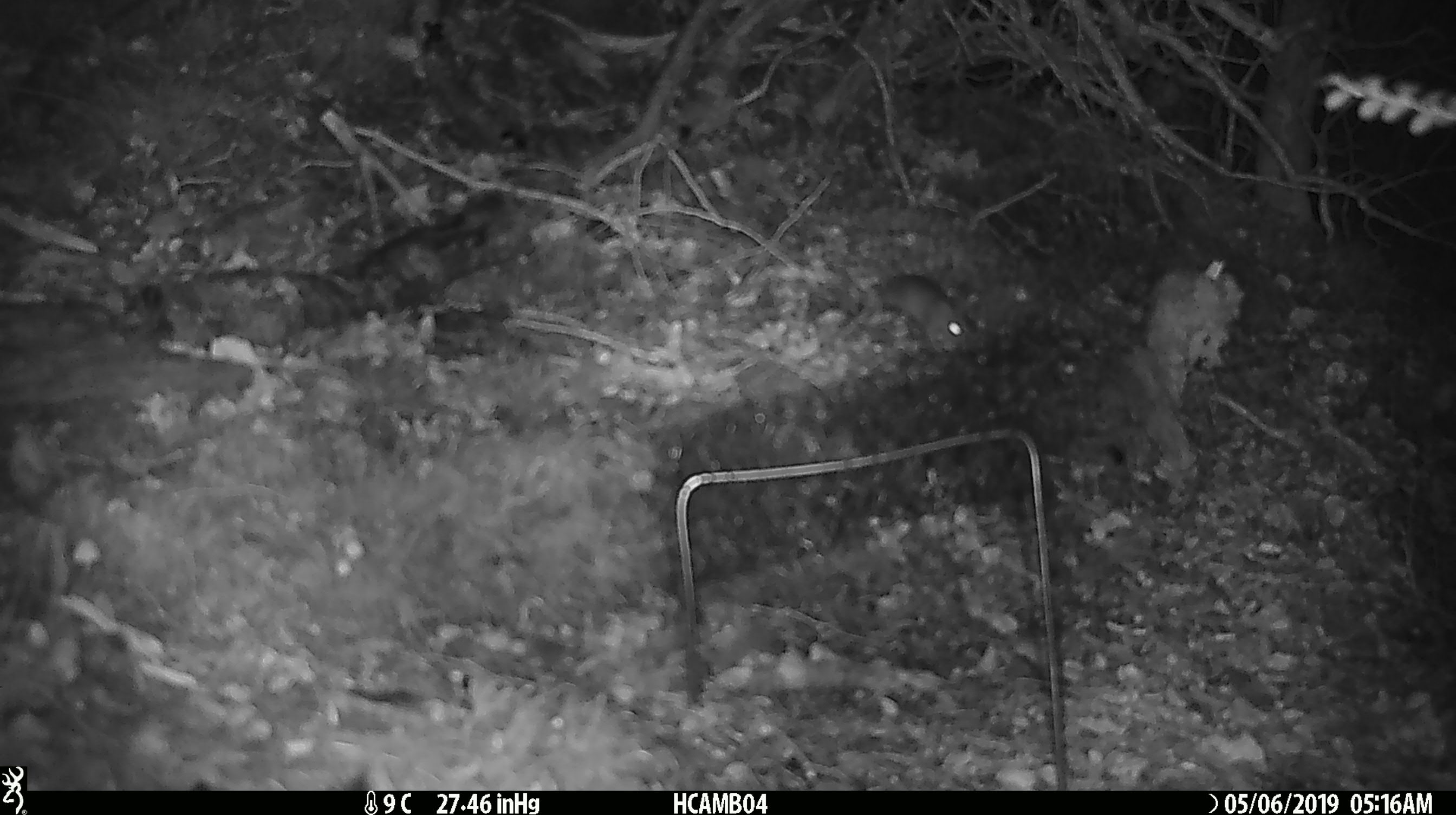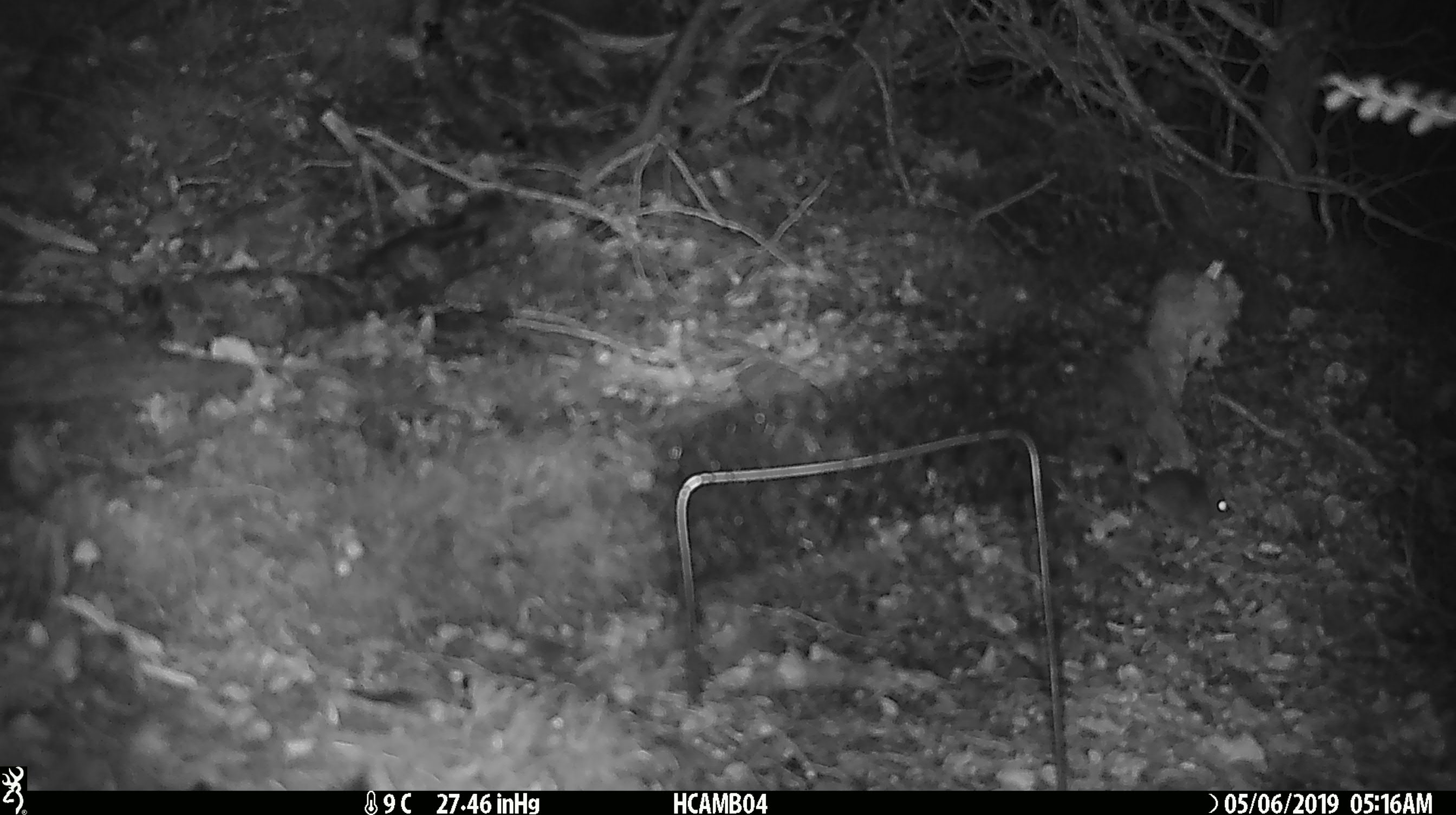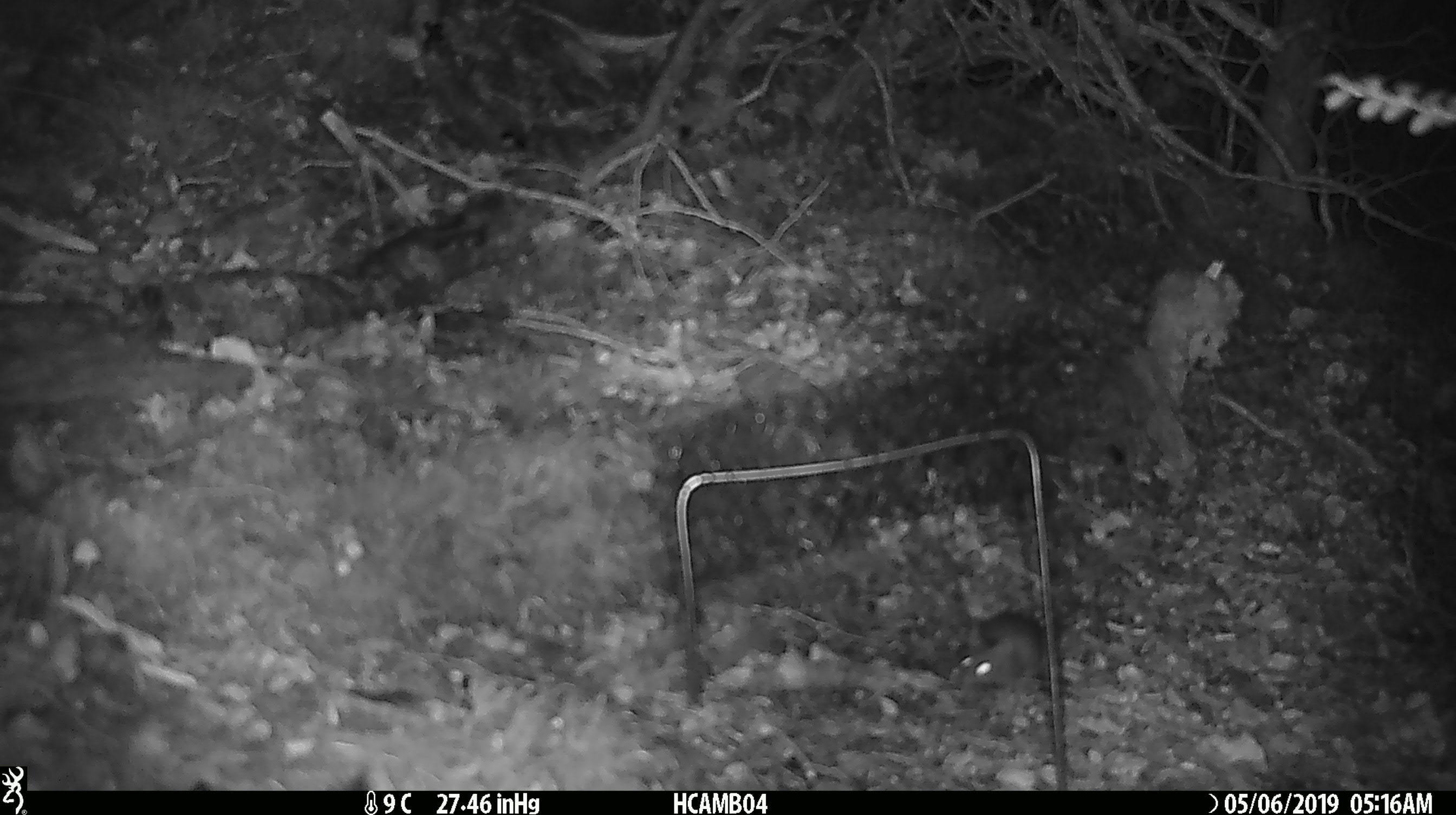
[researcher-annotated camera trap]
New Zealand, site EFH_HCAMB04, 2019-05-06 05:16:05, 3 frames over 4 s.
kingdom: Animalia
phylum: Chordata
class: Mammalia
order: Rodentia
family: Muridae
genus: Mus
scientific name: Mus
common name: mouse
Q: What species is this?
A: Mouse (Mus).